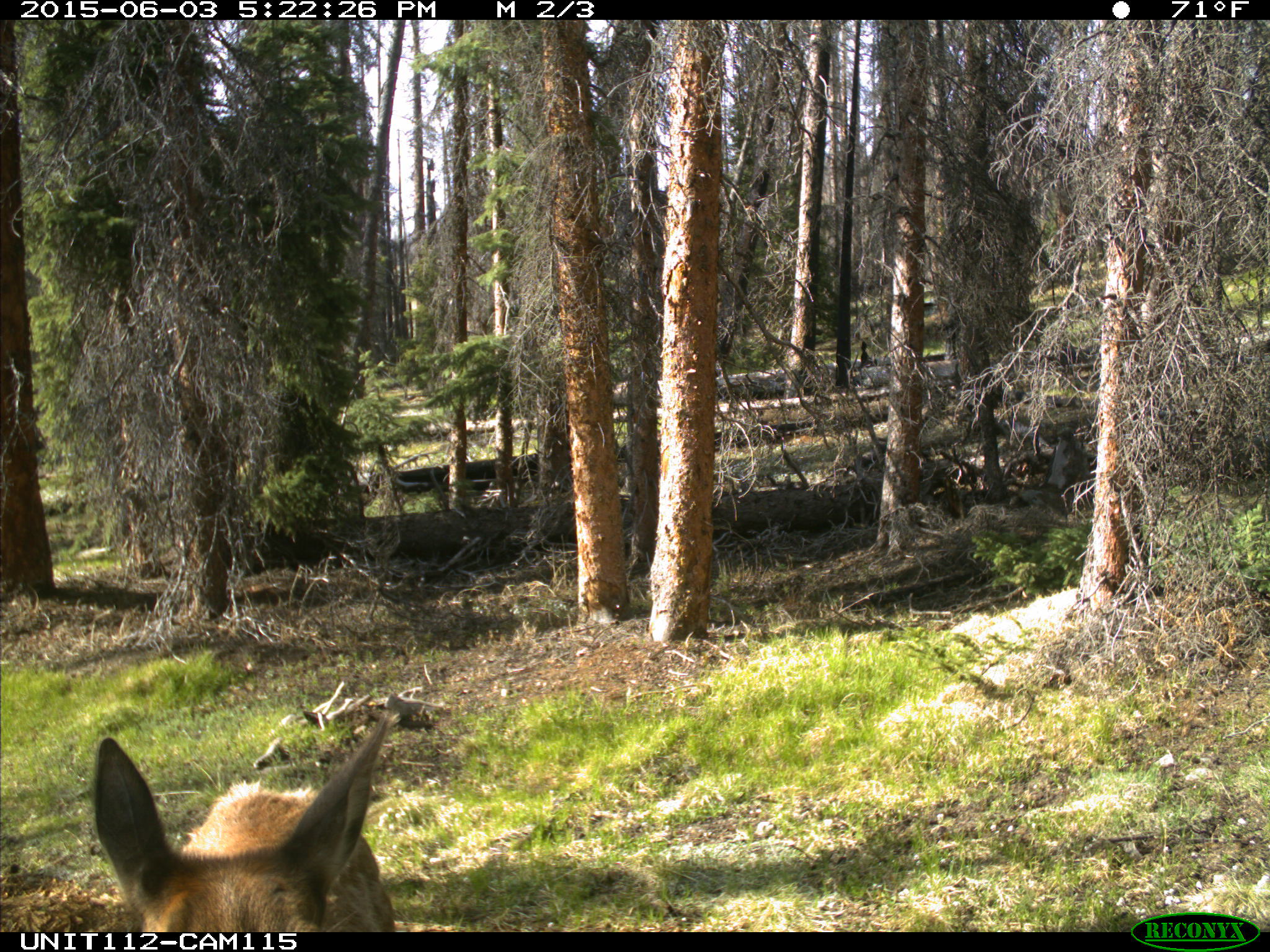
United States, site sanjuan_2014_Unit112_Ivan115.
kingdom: Animalia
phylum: Chordata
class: Mammalia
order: Artiodactyla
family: Cervidae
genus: Cervus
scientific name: Cervus elaphus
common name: red deer